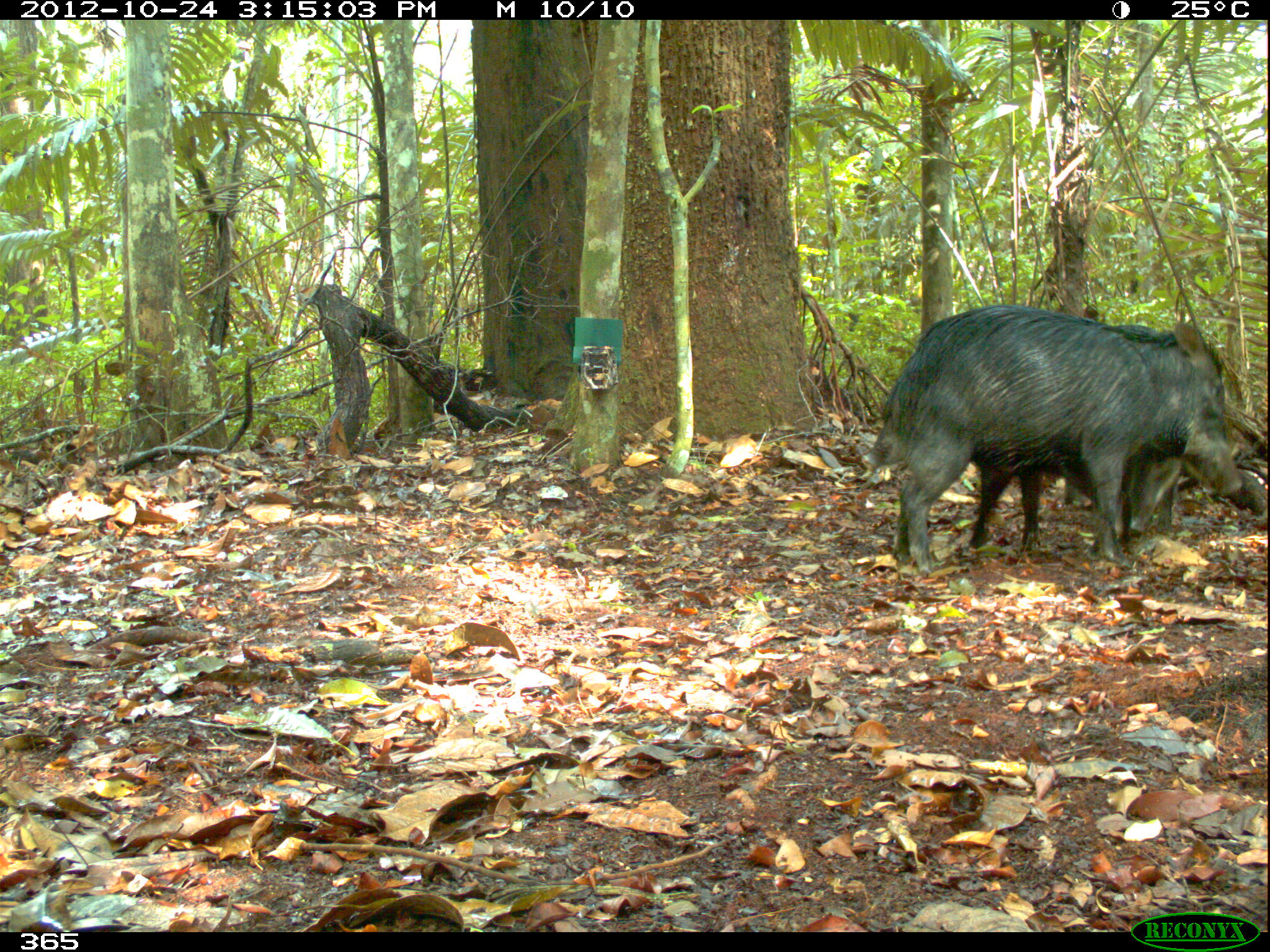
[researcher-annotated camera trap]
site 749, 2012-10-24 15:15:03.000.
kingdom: Animalia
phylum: Chordata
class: Mammalia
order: Artiodactyla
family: Tayassuidae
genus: Tayassu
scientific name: Tayassu pecari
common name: white-lipped peccary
Tayassu pecari (white-lipped peccary).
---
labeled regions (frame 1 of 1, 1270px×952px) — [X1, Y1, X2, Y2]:
tayassu pecari: [896, 304, 1243, 571]; [968, 320, 1182, 545]; [860, 393, 1103, 510]